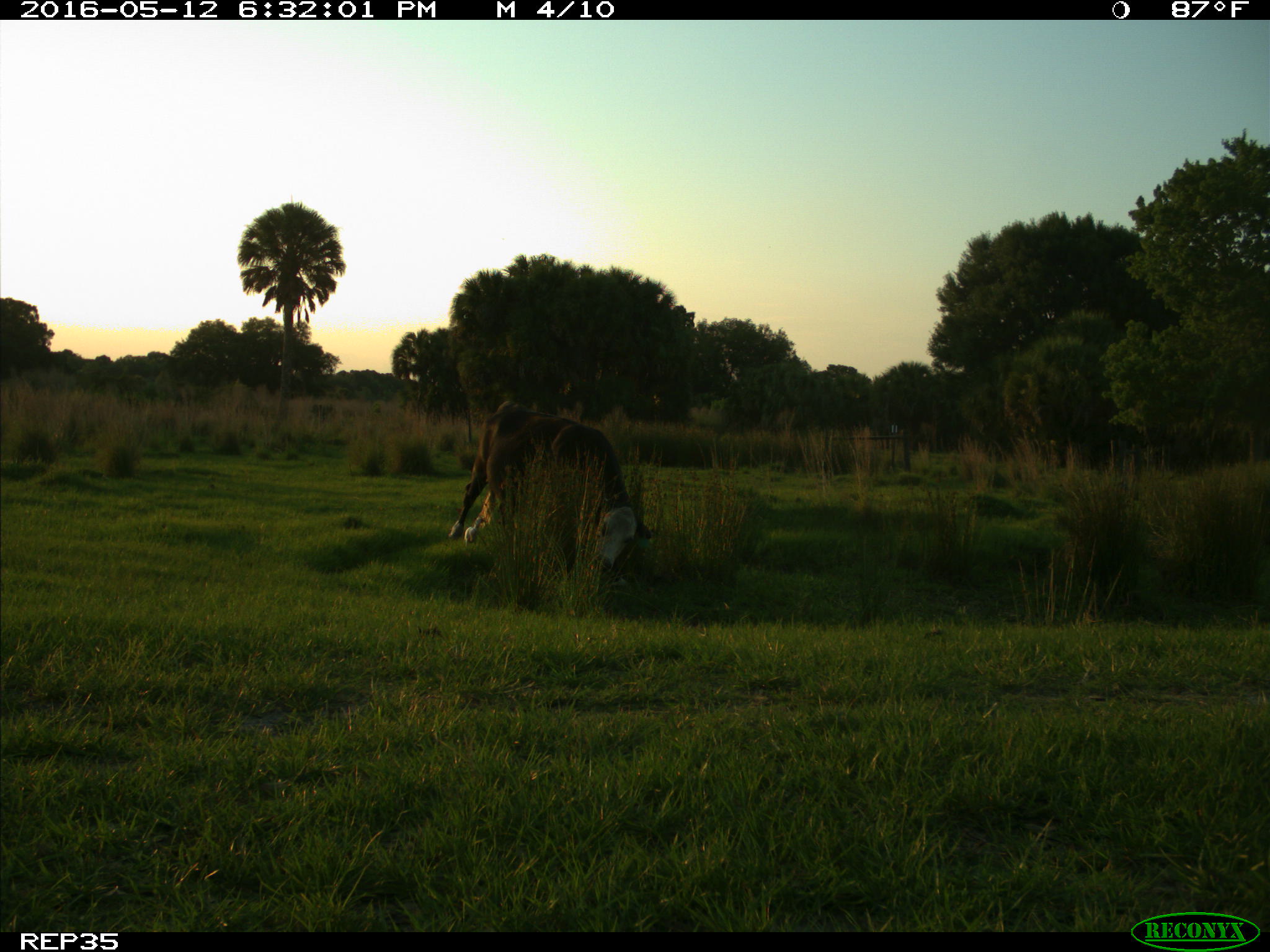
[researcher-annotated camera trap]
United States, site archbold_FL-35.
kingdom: Animalia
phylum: Chordata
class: Mammalia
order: Artiodactyla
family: Bovidae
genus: Bos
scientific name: Bos taurus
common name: domestic cow